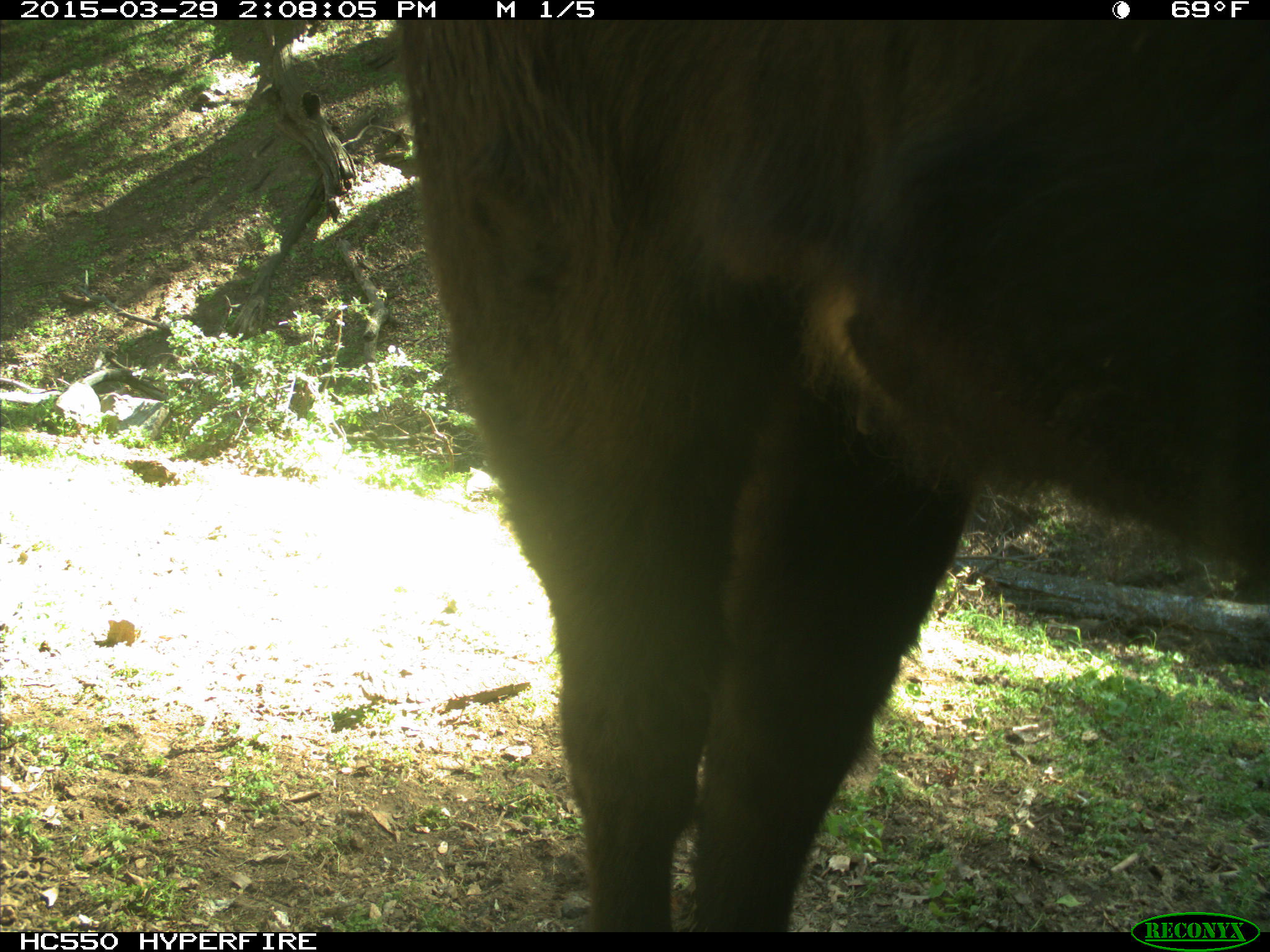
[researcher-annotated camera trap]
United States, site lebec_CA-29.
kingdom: Animalia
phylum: Chordata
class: Mammalia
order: Artiodactyla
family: Bovidae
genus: Bos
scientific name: Bos taurus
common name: domestic cow